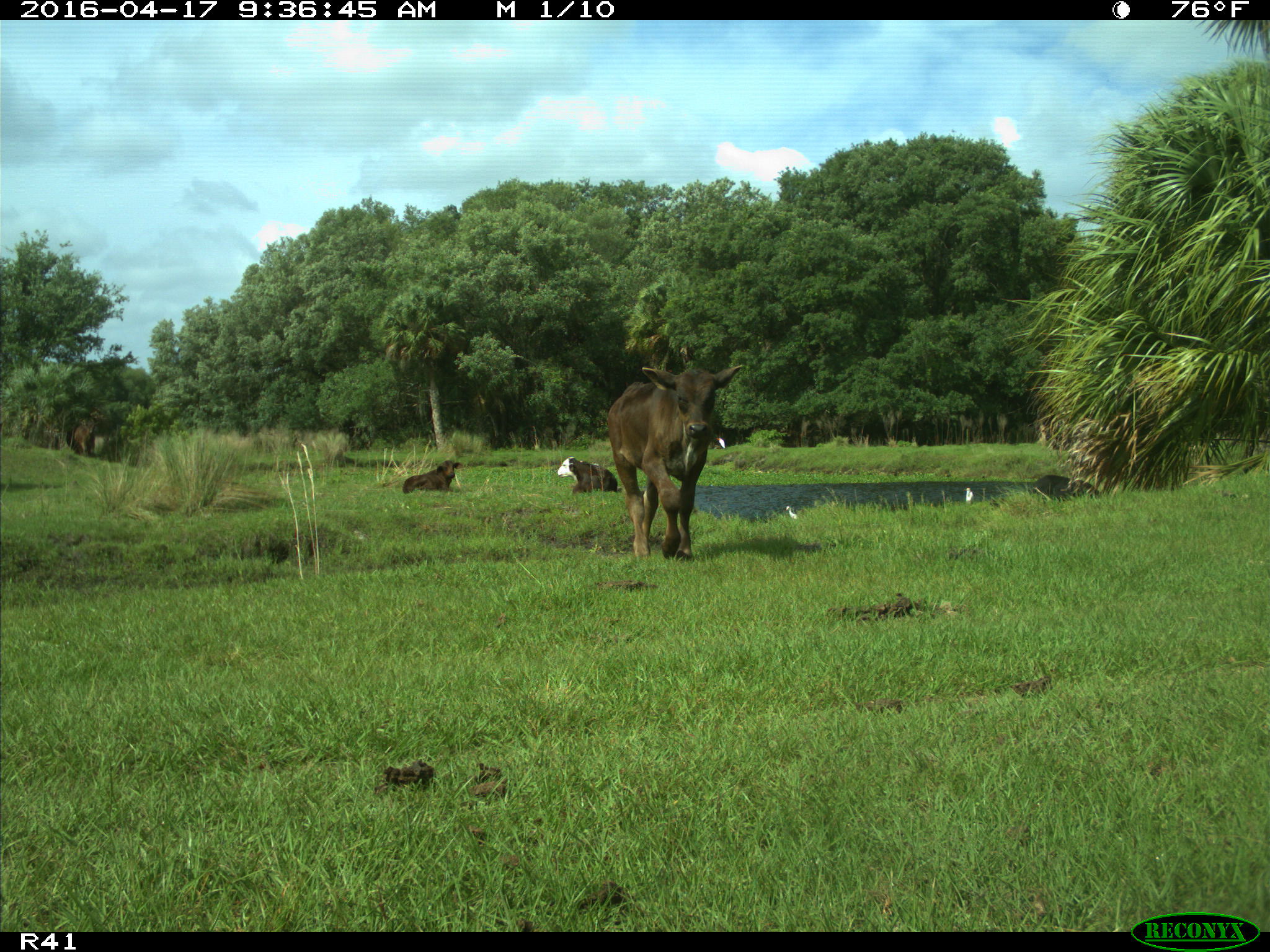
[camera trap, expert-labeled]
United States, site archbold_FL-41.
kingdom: Animalia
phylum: Chordata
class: Mammalia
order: Artiodactyla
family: Bovidae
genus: Bos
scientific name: Bos taurus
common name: domestic cow